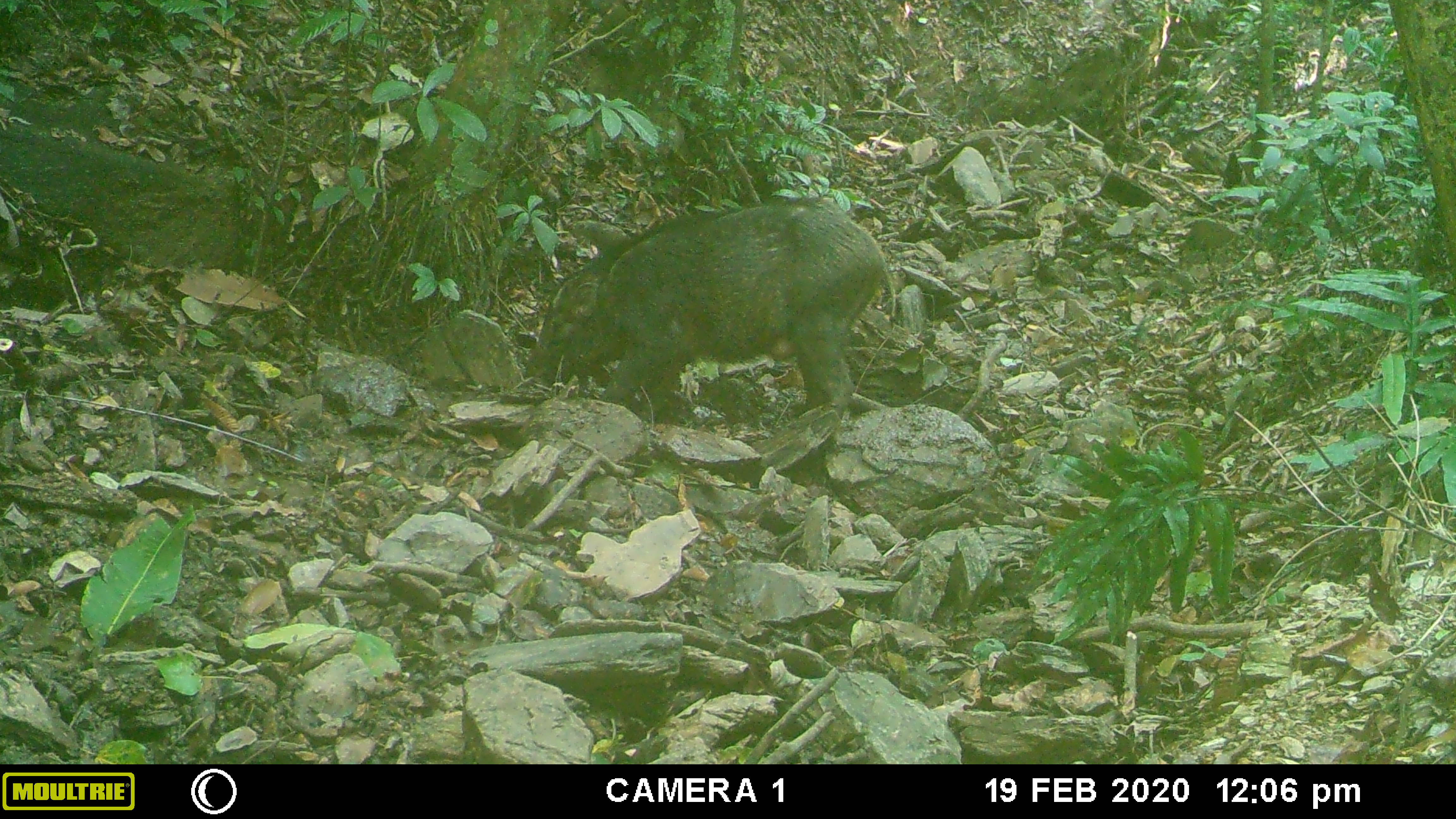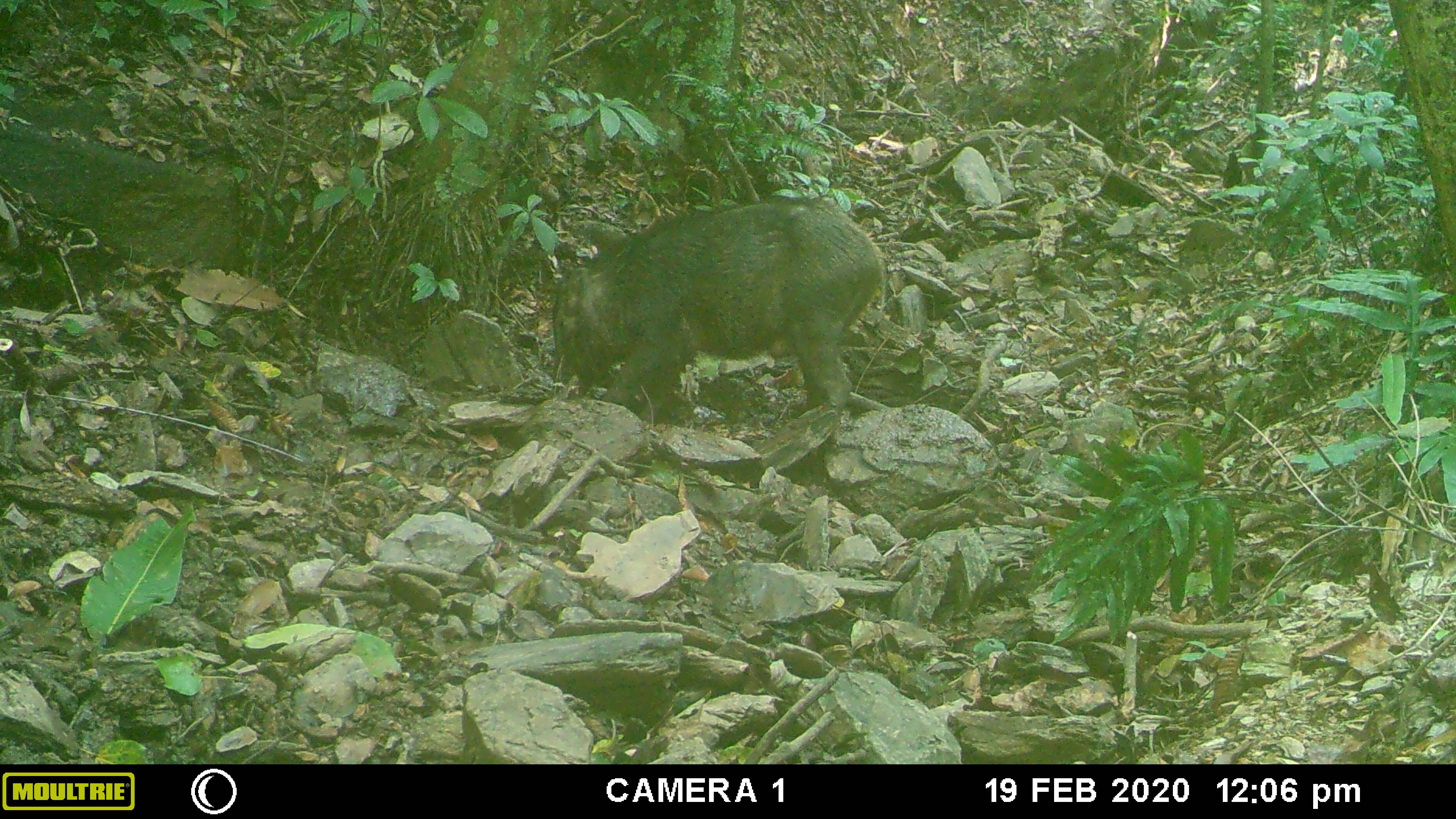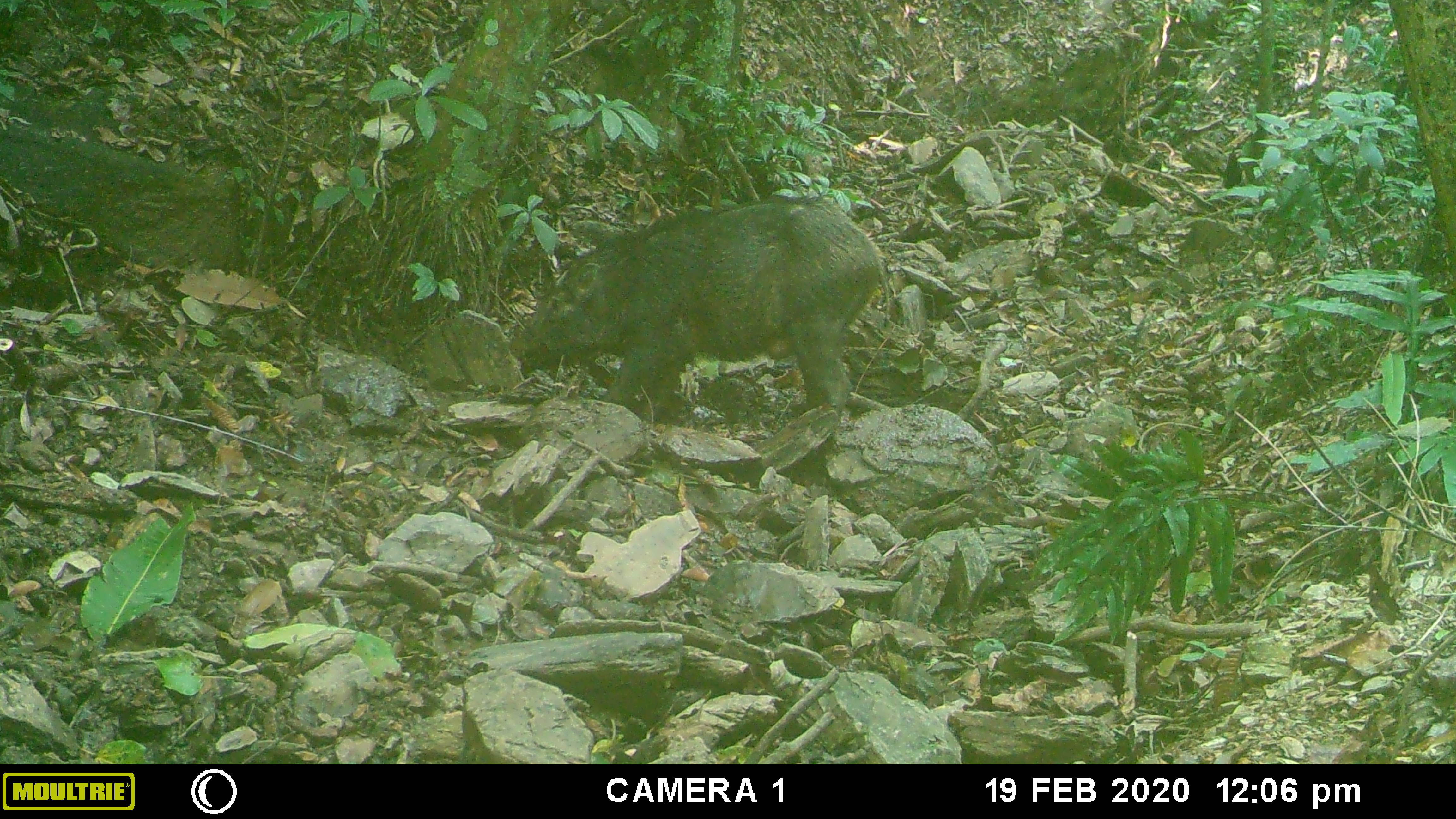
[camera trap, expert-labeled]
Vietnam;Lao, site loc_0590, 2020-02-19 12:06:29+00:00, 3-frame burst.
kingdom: Animalia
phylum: Chordata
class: Mammalia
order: Artiodactyla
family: Suidae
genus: Sus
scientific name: Sus scrofa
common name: eurasian wild pig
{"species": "eurasian wild pig (Sus scrofa)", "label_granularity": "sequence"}